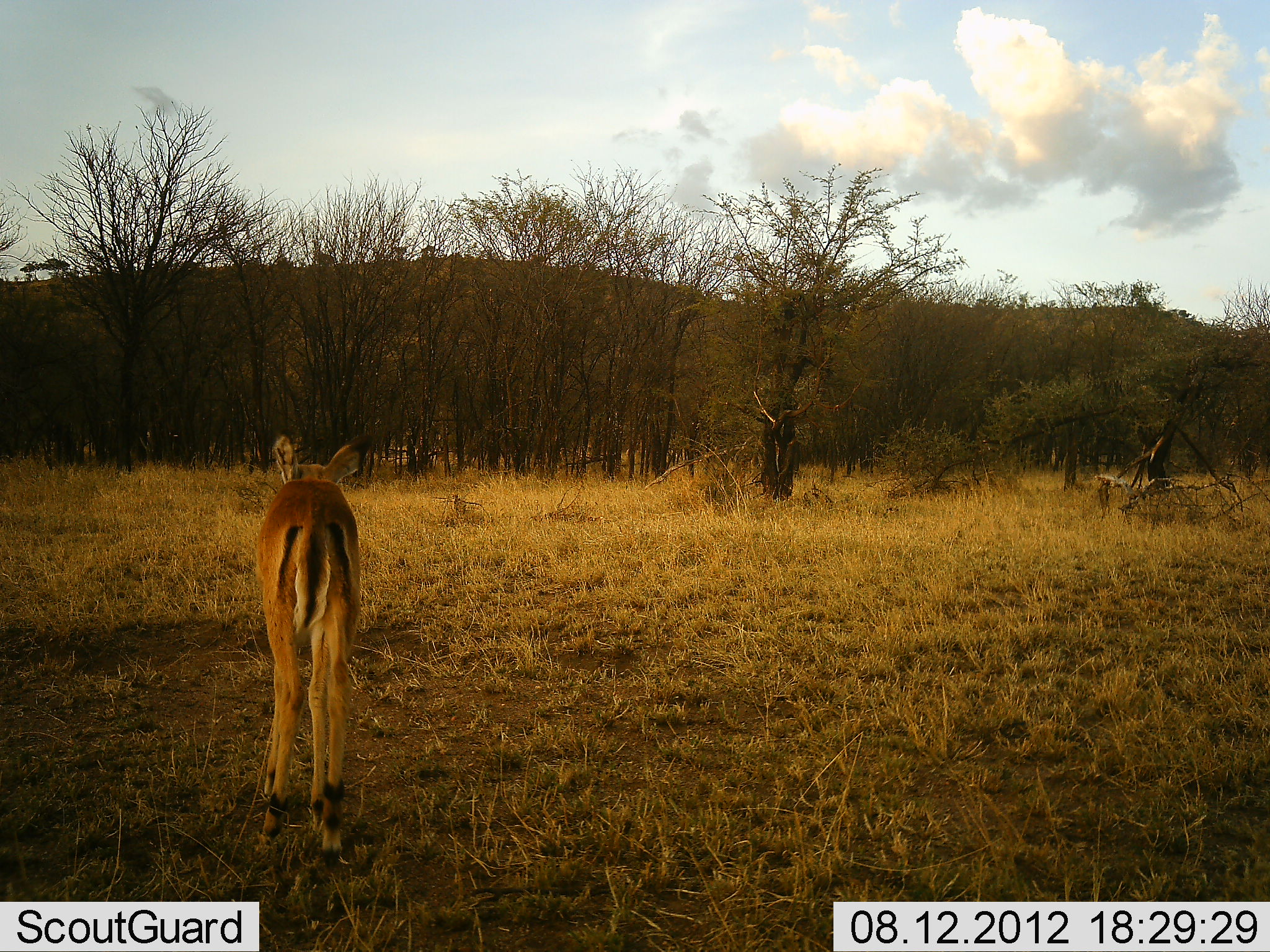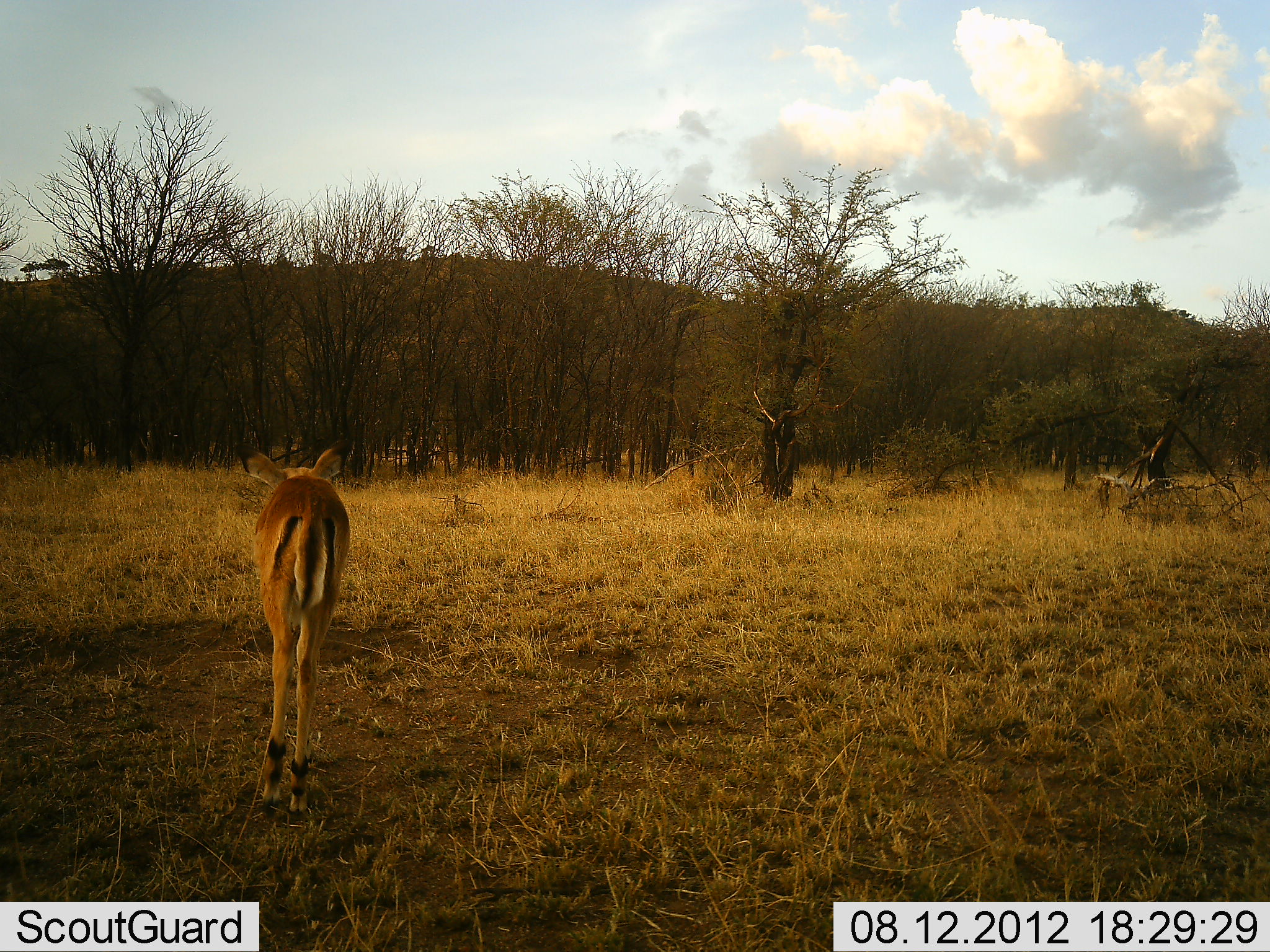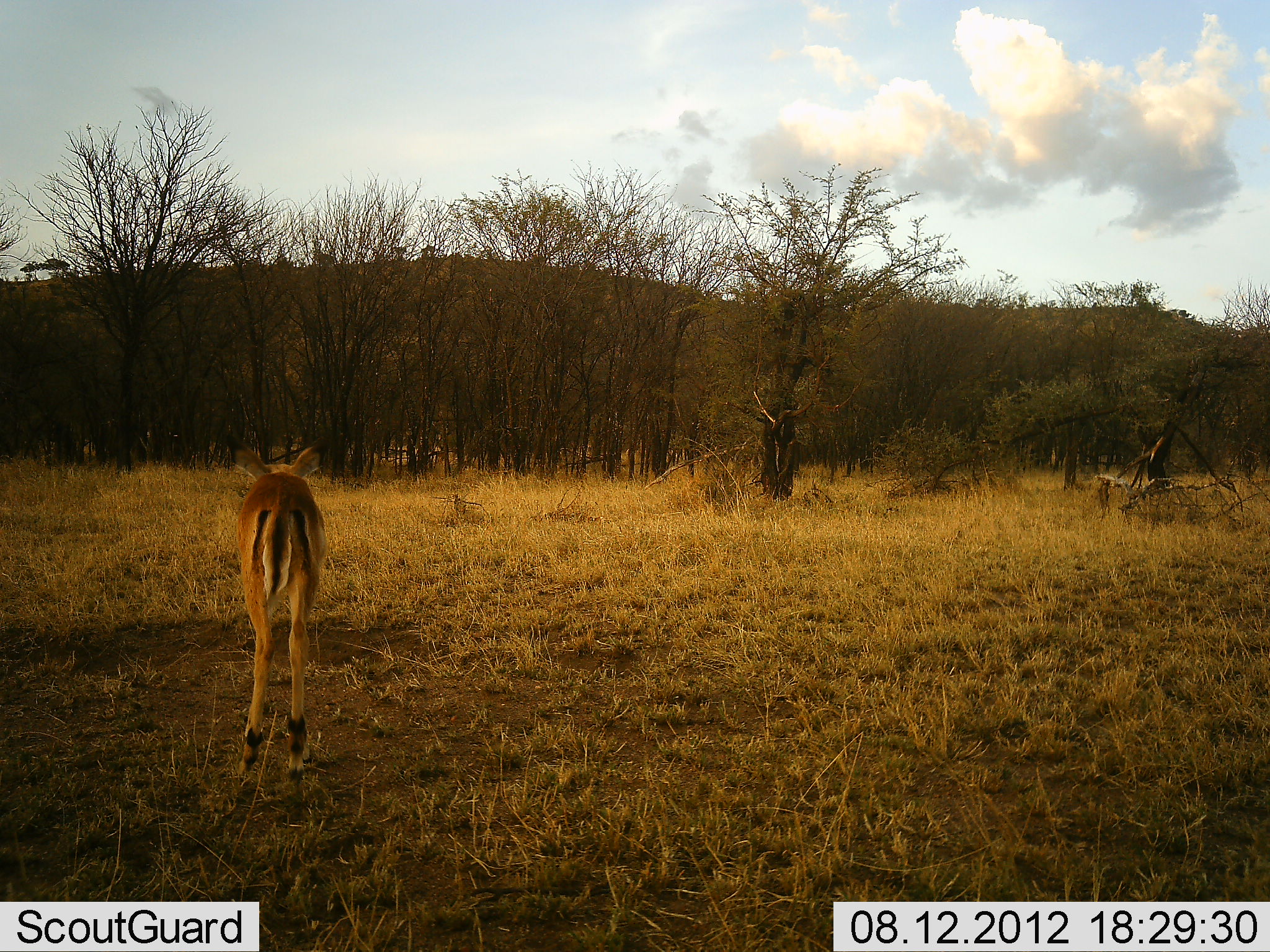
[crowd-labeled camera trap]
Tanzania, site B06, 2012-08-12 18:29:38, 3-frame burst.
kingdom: Animalia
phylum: Chordata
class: Mammalia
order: Artiodactyla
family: Bovidae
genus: Aepyceros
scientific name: Aepyceros melampus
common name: impala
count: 1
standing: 0%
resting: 0%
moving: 100%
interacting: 0%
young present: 27%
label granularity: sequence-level